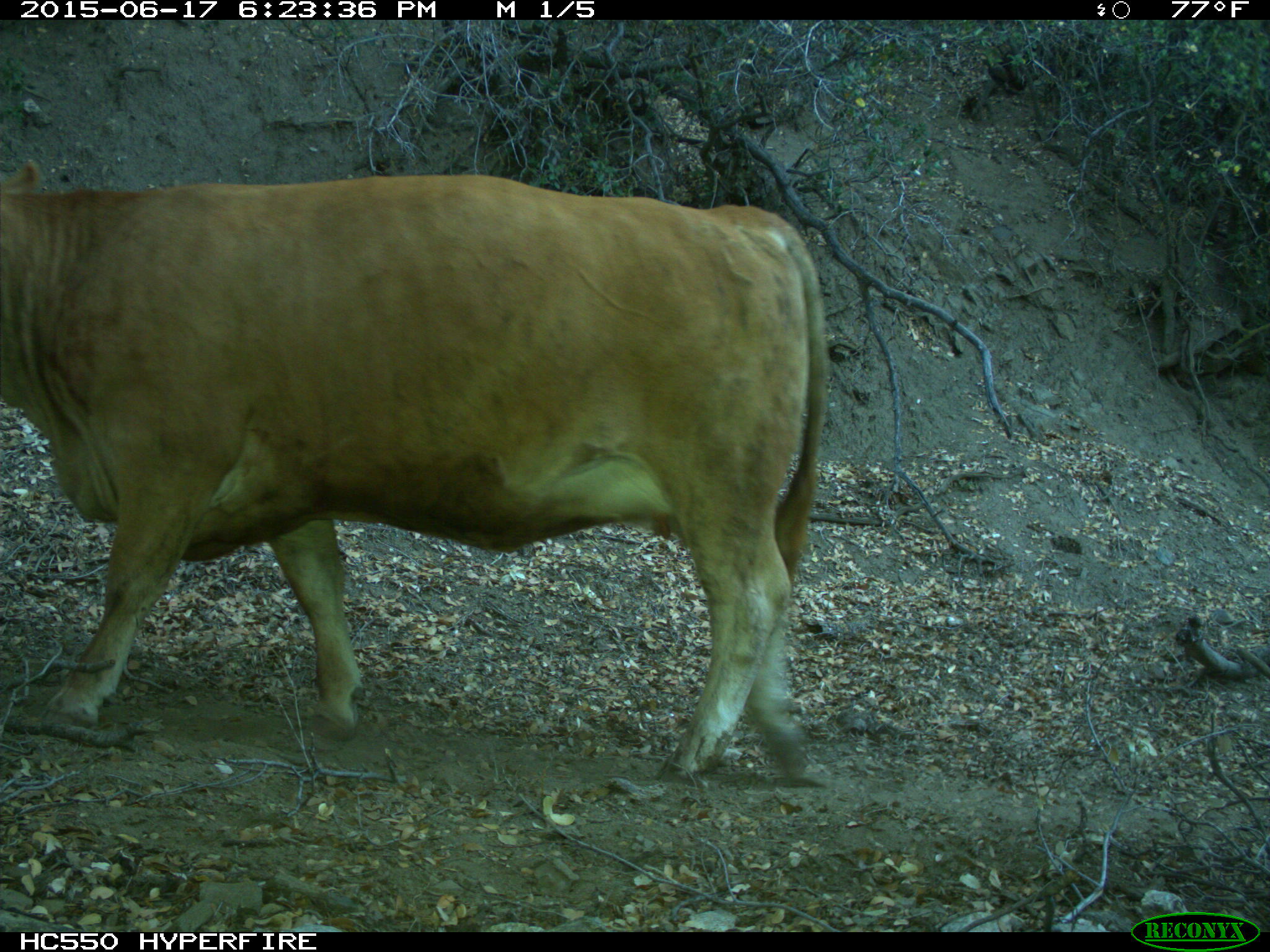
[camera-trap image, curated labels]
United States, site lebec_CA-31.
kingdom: Animalia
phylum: Chordata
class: Mammalia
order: Artiodactyla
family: Bovidae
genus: Bos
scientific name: Bos taurus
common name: domestic cow